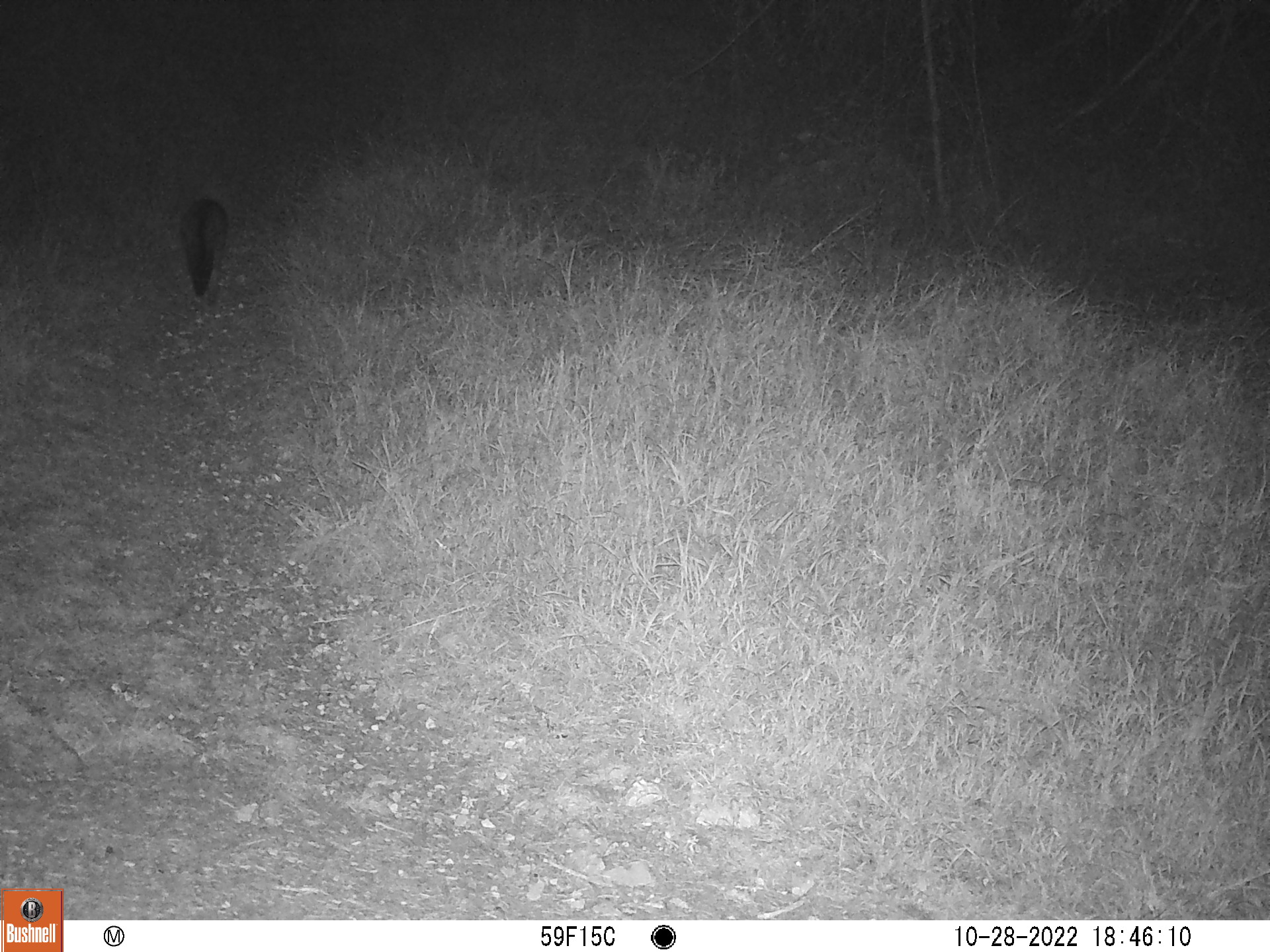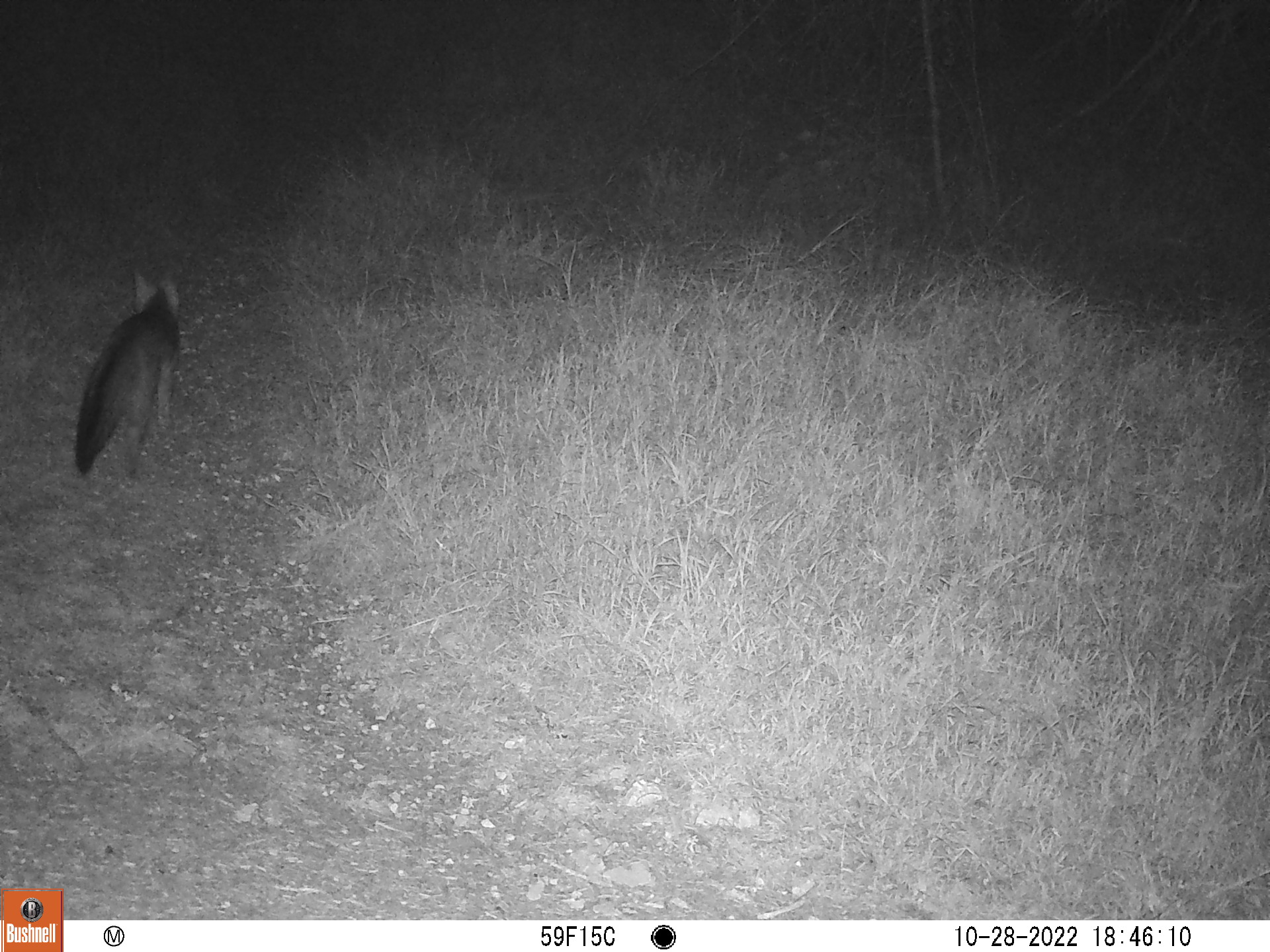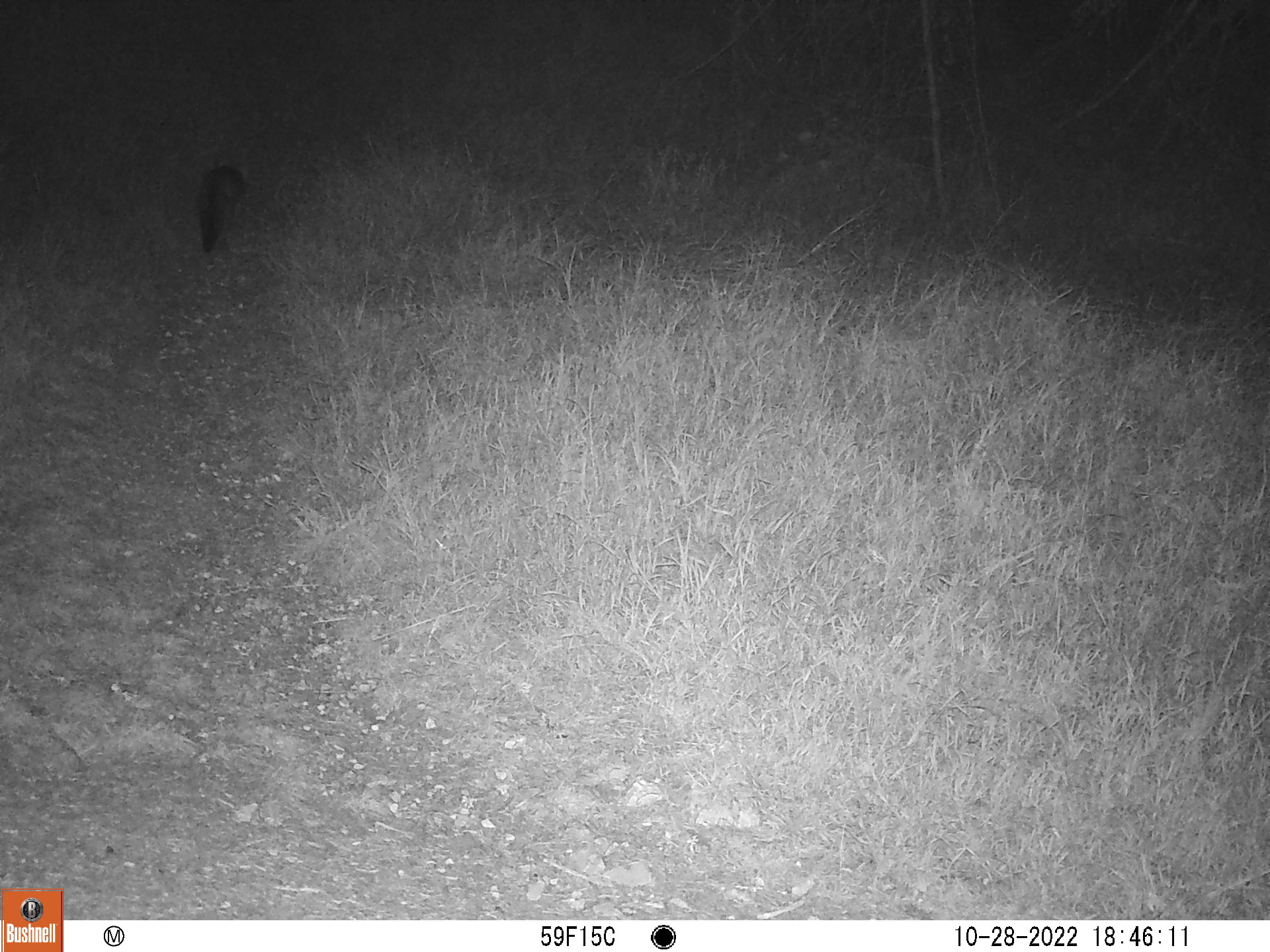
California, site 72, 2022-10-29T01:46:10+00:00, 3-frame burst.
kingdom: Animalia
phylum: Chordata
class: Mammalia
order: Carnivora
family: Canidae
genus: Urocyon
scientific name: Urocyon cinereoargenteus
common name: gray fox